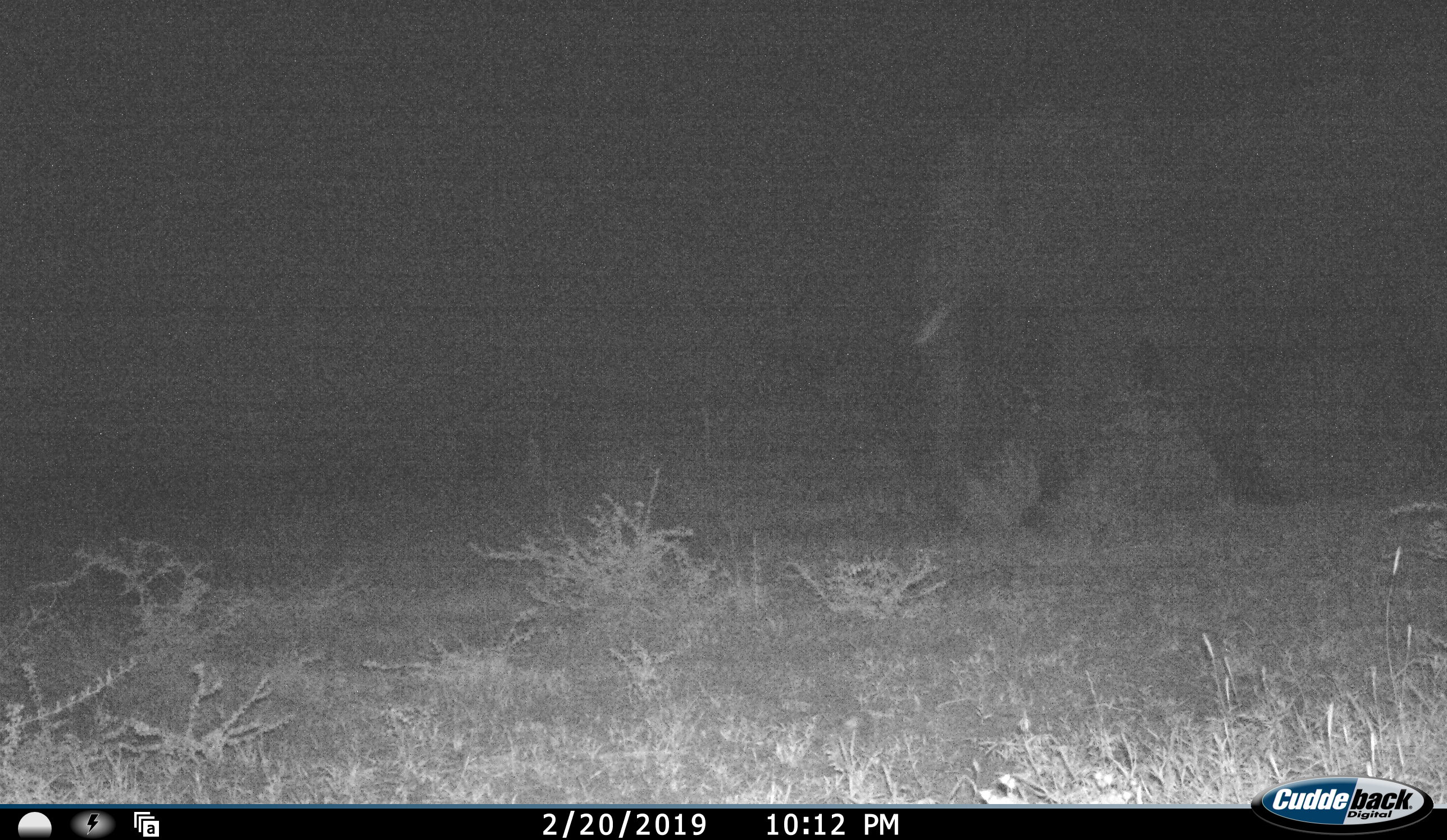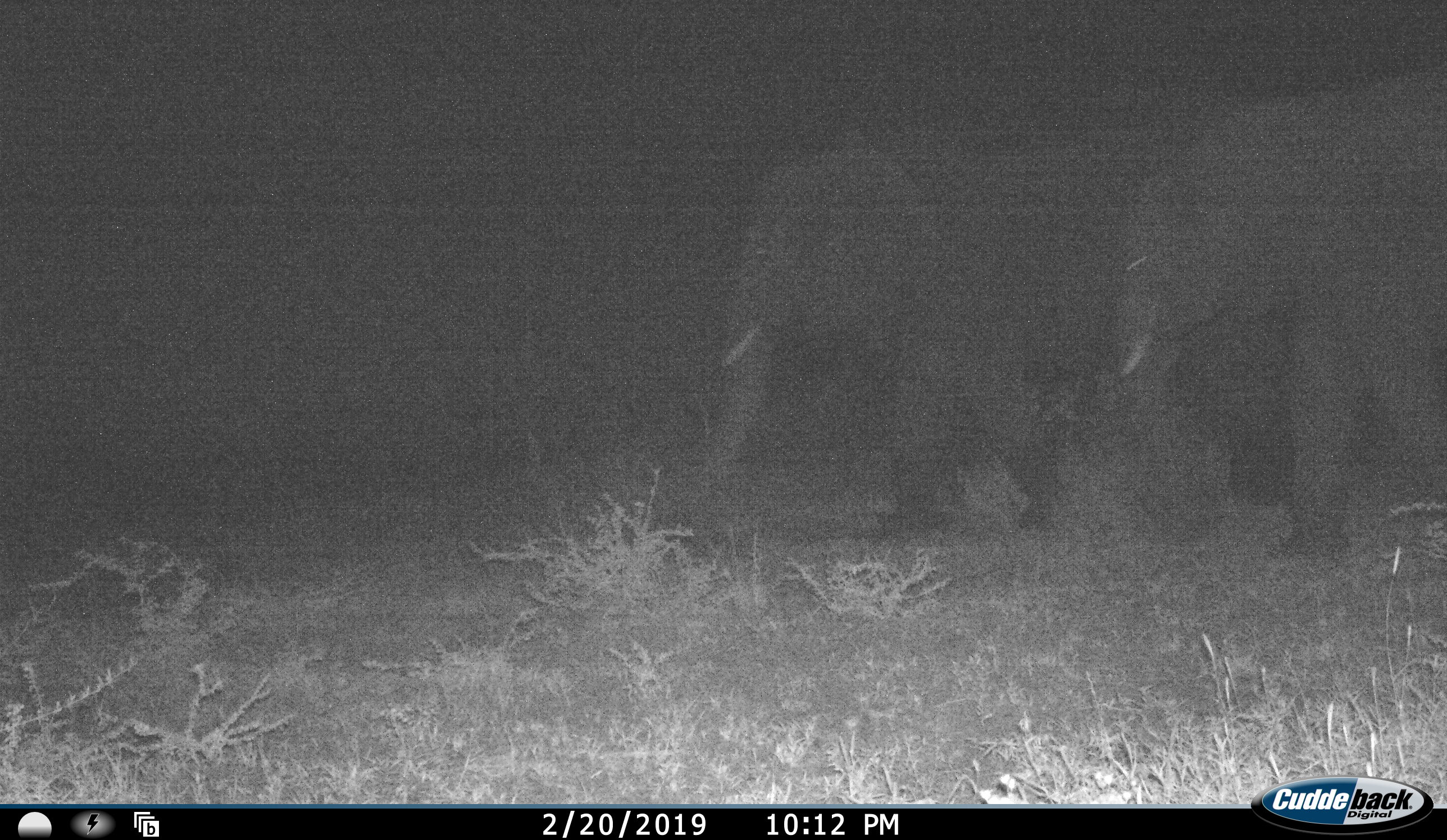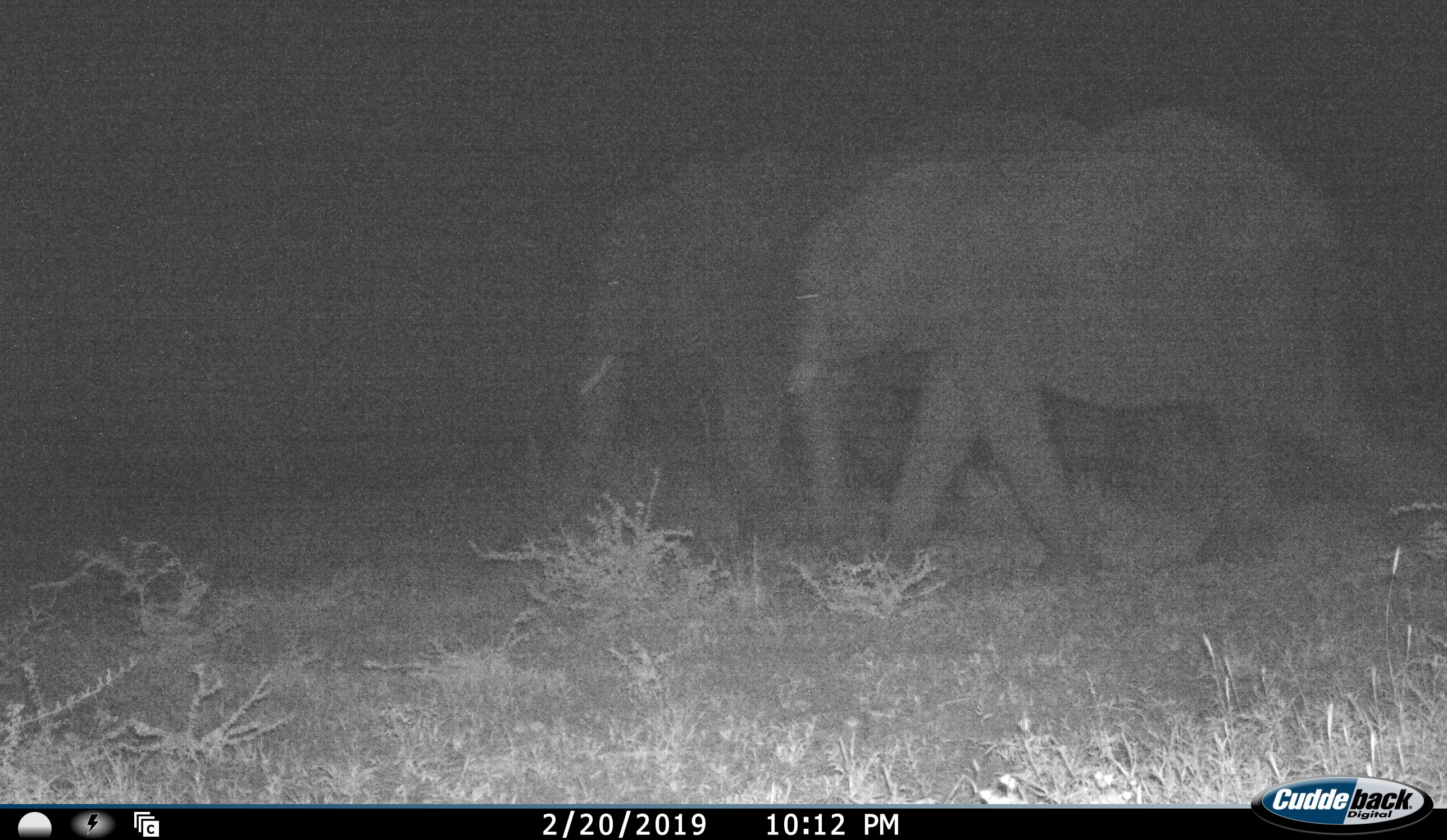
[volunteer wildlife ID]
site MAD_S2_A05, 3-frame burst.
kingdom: Animalia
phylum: Chordata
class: Mammalia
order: Proboscidea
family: Elephantidae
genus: Loxodonta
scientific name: Loxodonta africana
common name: african bush elephant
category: elephant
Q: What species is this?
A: Elephant (african bush elephant) (Loxodonta africana).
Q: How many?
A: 2.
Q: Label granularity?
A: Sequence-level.